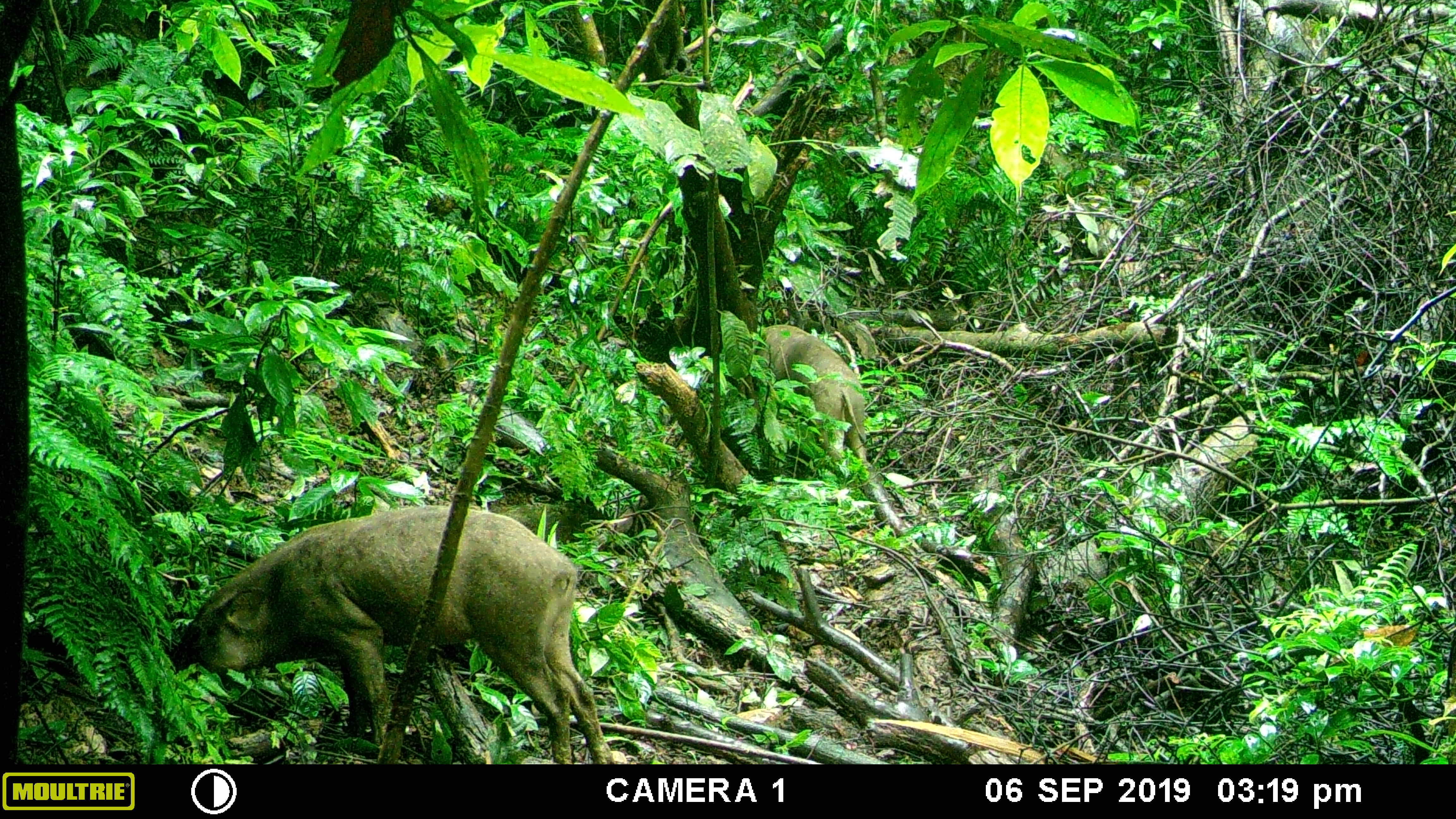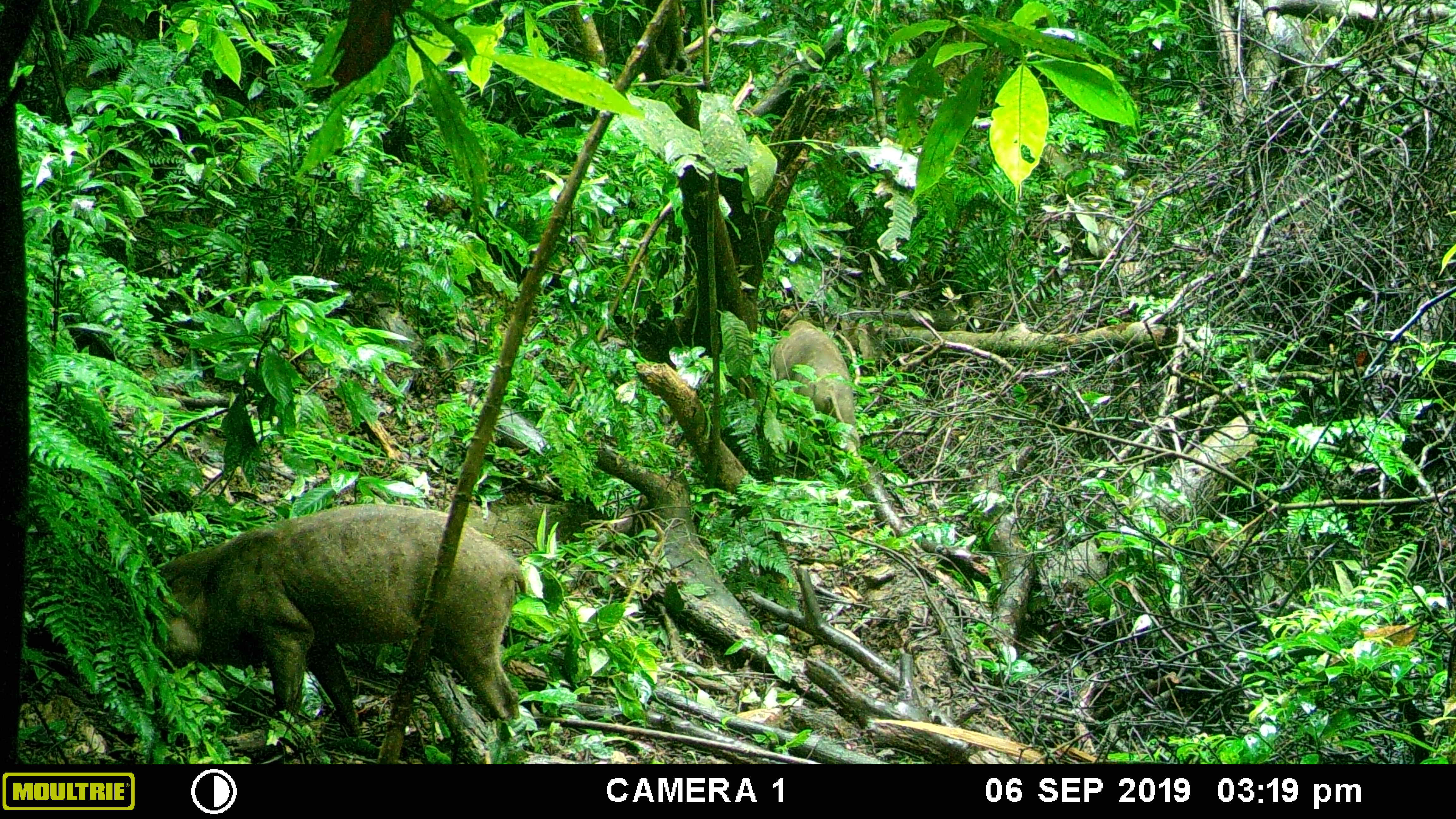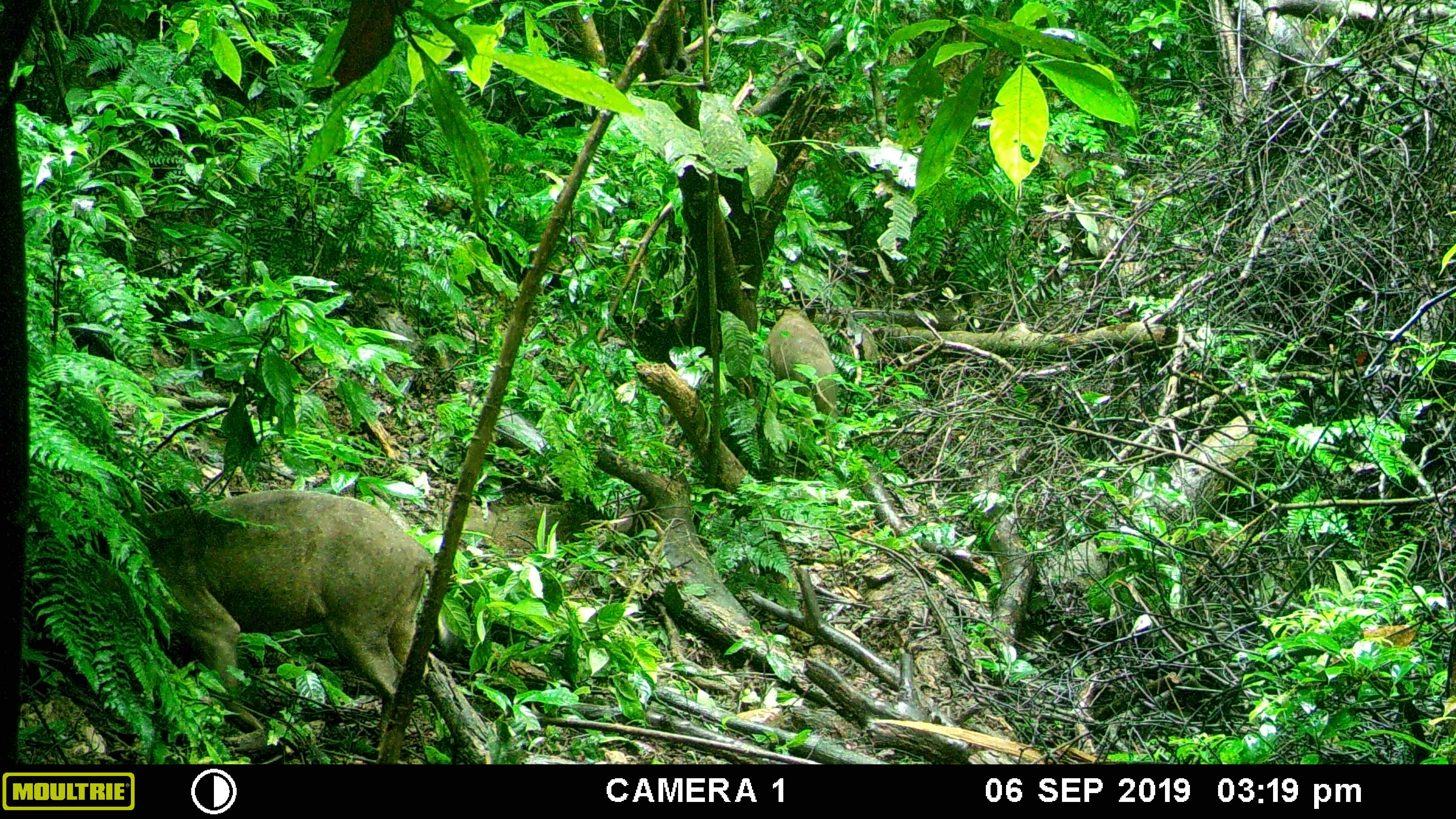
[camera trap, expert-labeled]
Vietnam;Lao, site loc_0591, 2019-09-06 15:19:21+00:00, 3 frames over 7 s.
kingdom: Animalia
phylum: Chordata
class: Mammalia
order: Artiodactyla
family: Suidae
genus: Sus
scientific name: Sus scrofa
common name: eurasian wild pig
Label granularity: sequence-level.